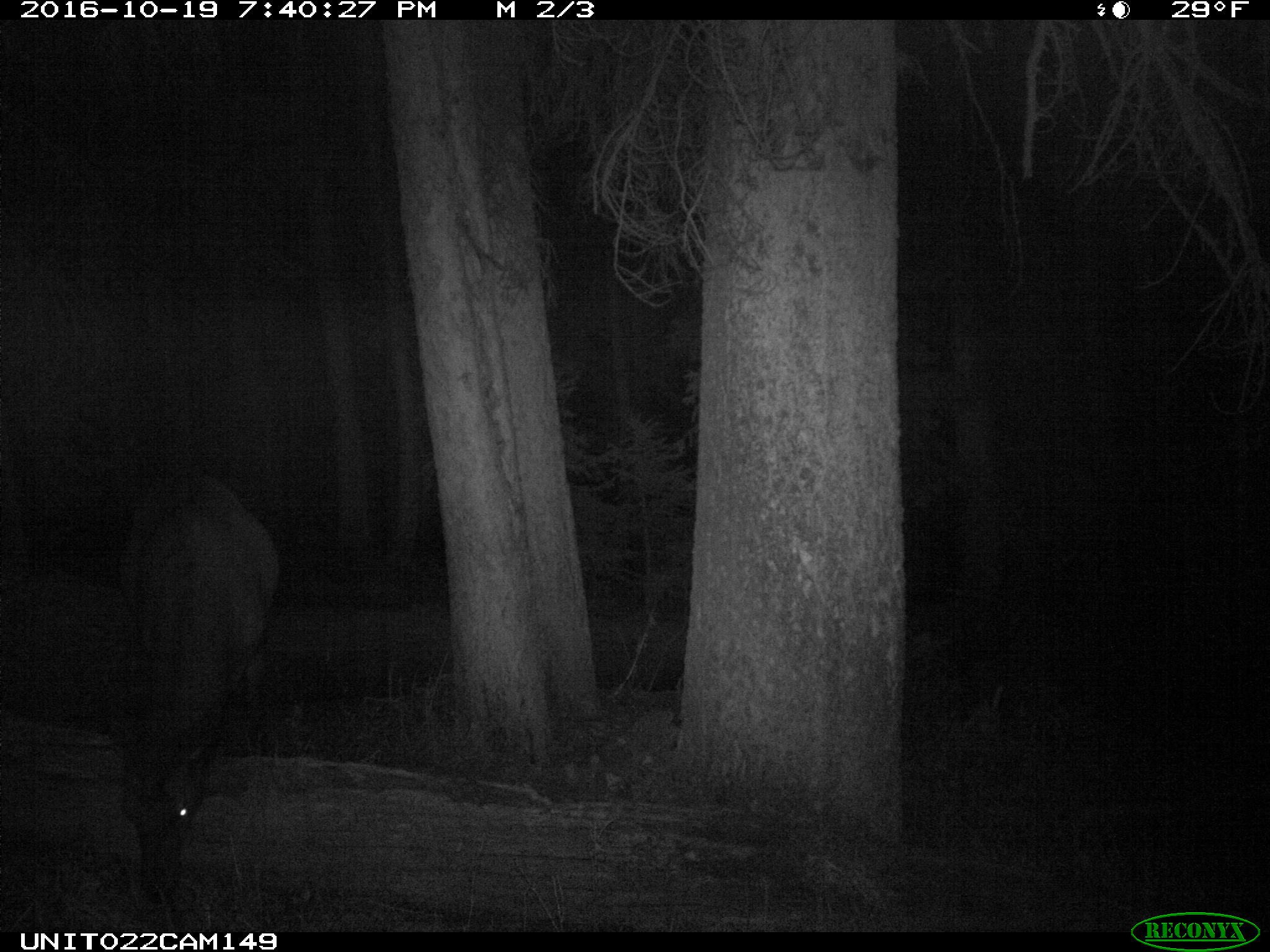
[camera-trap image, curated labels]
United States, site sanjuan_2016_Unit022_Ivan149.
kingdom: Animalia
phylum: Chordata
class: Mammalia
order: Artiodactyla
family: Cervidae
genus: Cervus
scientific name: Cervus elaphus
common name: red deer